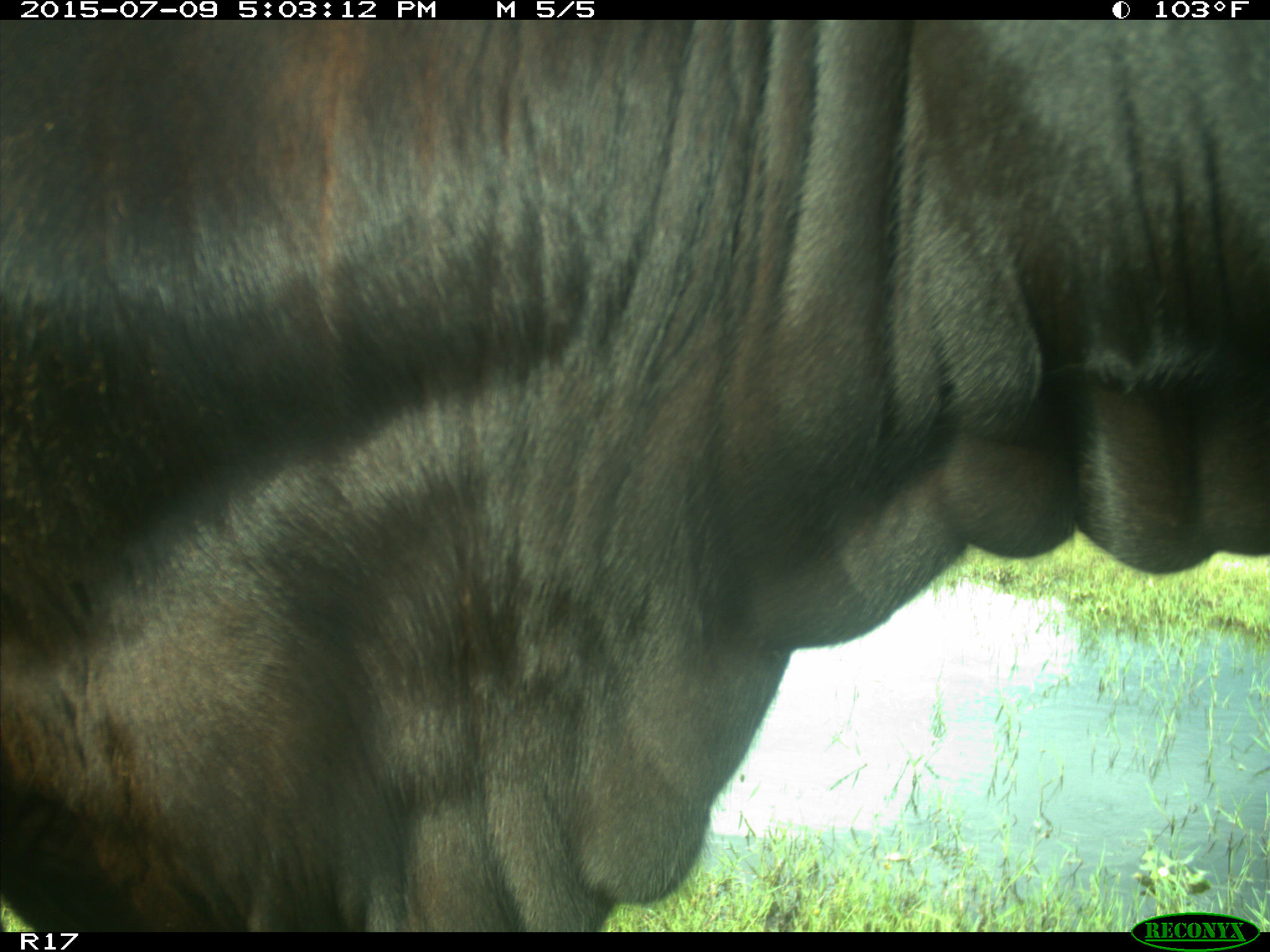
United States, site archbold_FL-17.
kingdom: Animalia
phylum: Chordata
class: Mammalia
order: Artiodactyla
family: Bovidae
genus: Bos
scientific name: Bos taurus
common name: domestic cow